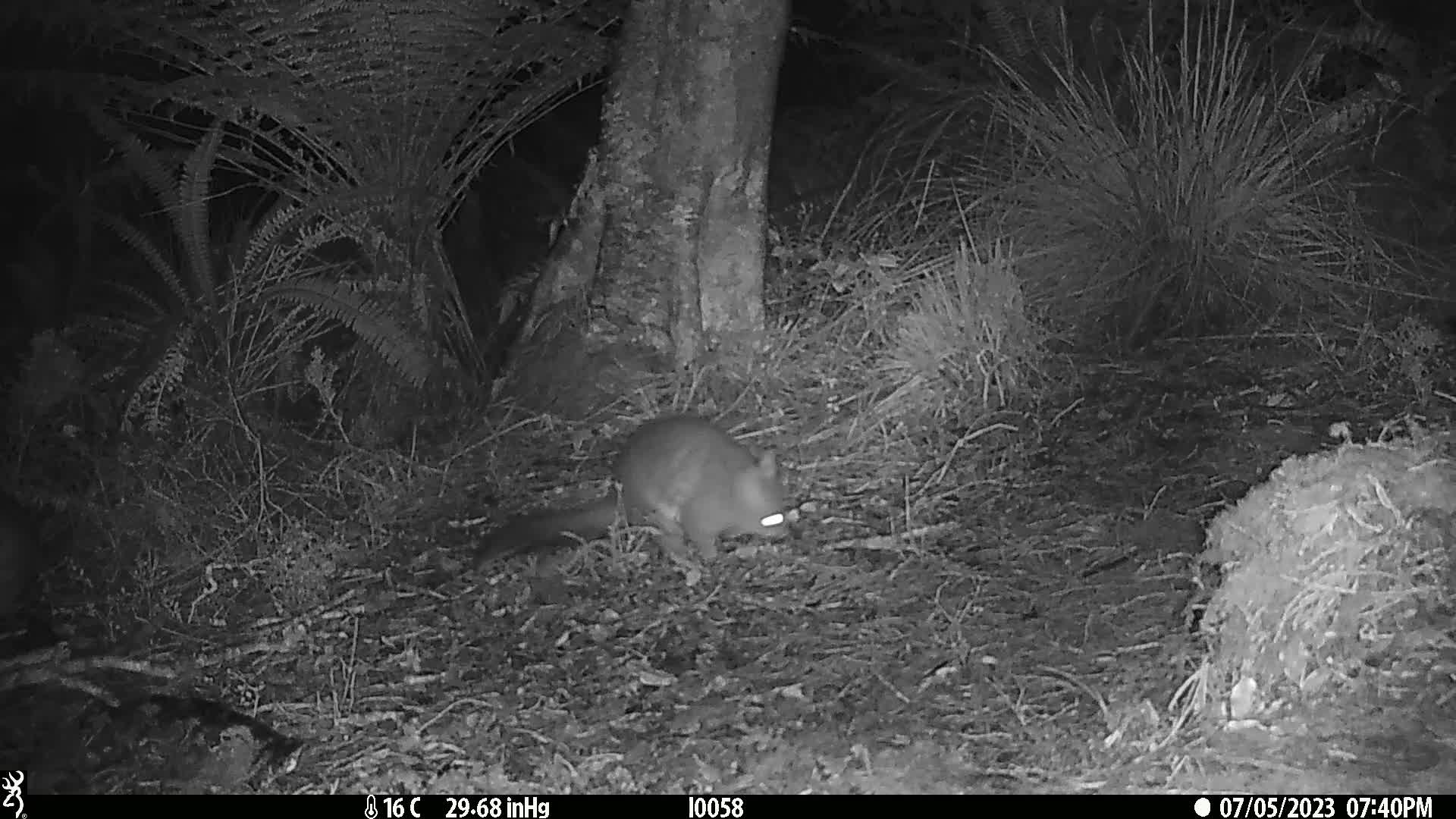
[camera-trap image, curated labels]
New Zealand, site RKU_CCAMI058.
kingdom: Animalia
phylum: Chordata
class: Mammalia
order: Diprotodontia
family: Phalangeridae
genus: Trichosurus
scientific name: Trichosurus vulpecula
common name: common brushtail possum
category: possum